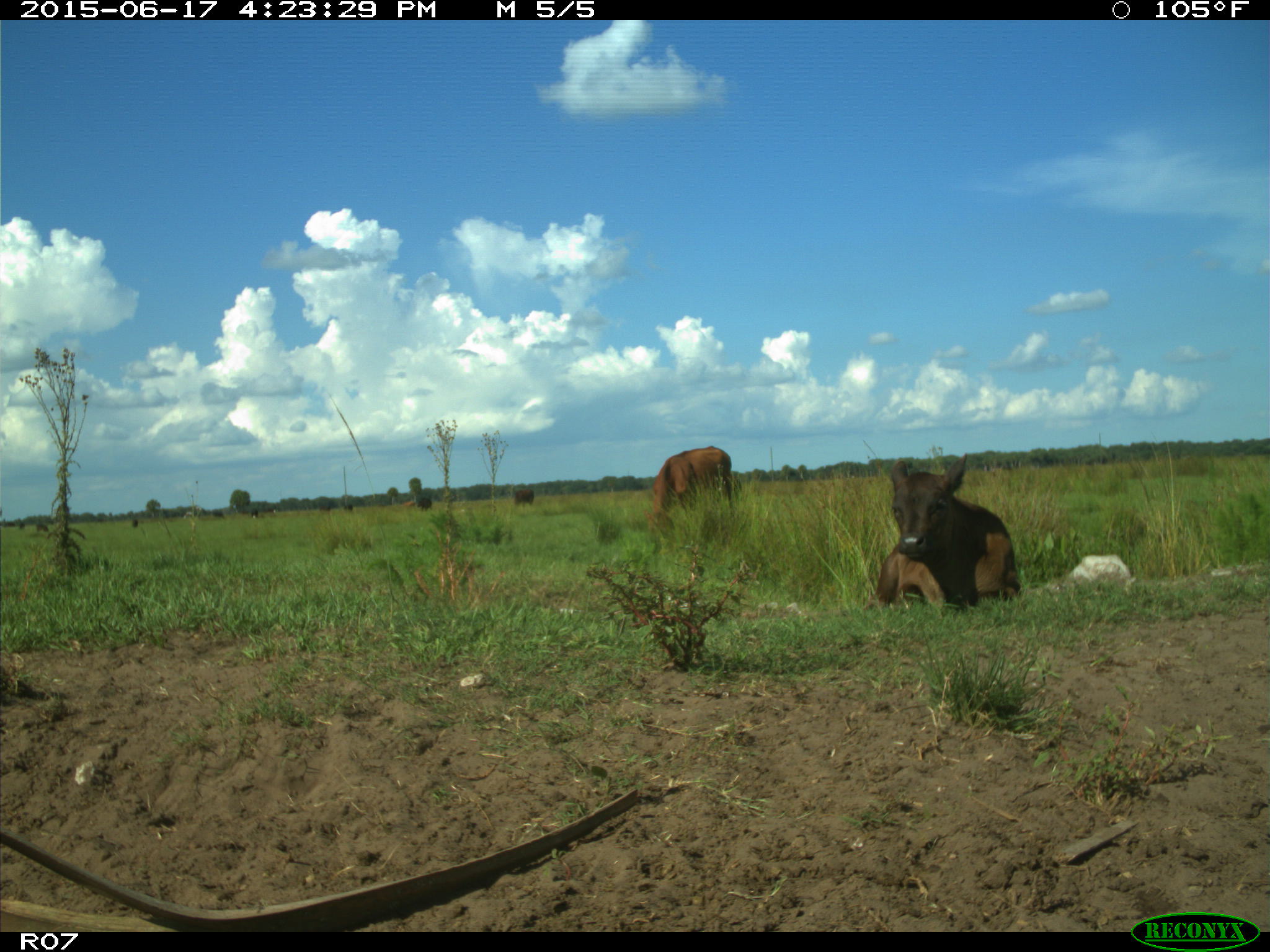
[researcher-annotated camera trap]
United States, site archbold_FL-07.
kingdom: Animalia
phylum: Chordata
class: Mammalia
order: Artiodactyla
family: Bovidae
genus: Bos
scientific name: Bos taurus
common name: domestic cow